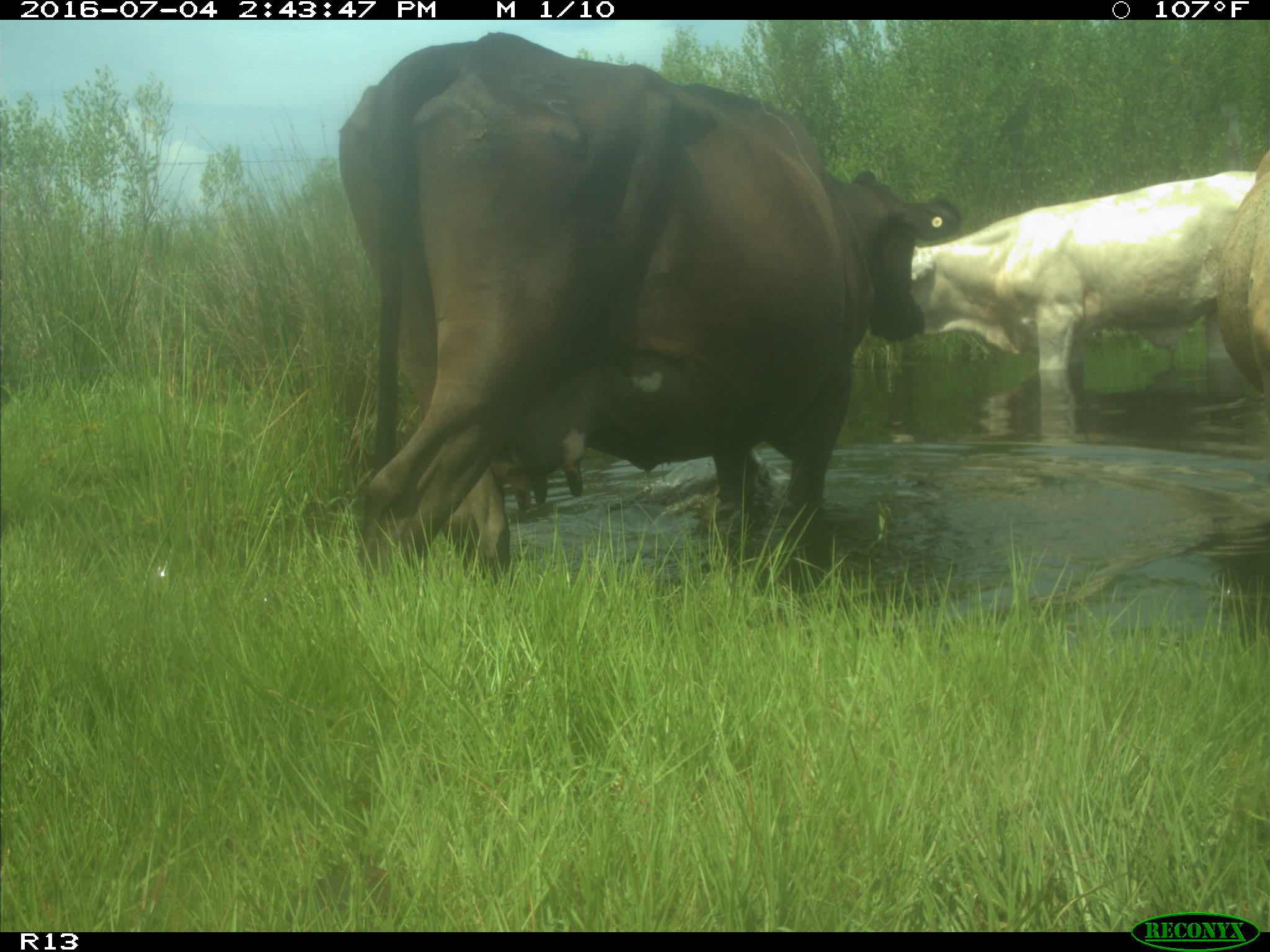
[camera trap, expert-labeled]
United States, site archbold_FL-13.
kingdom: Animalia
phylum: Chordata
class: Mammalia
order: Artiodactyla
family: Bovidae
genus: Bos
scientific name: Bos taurus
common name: domestic cow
Bos taurus (domestic cow).